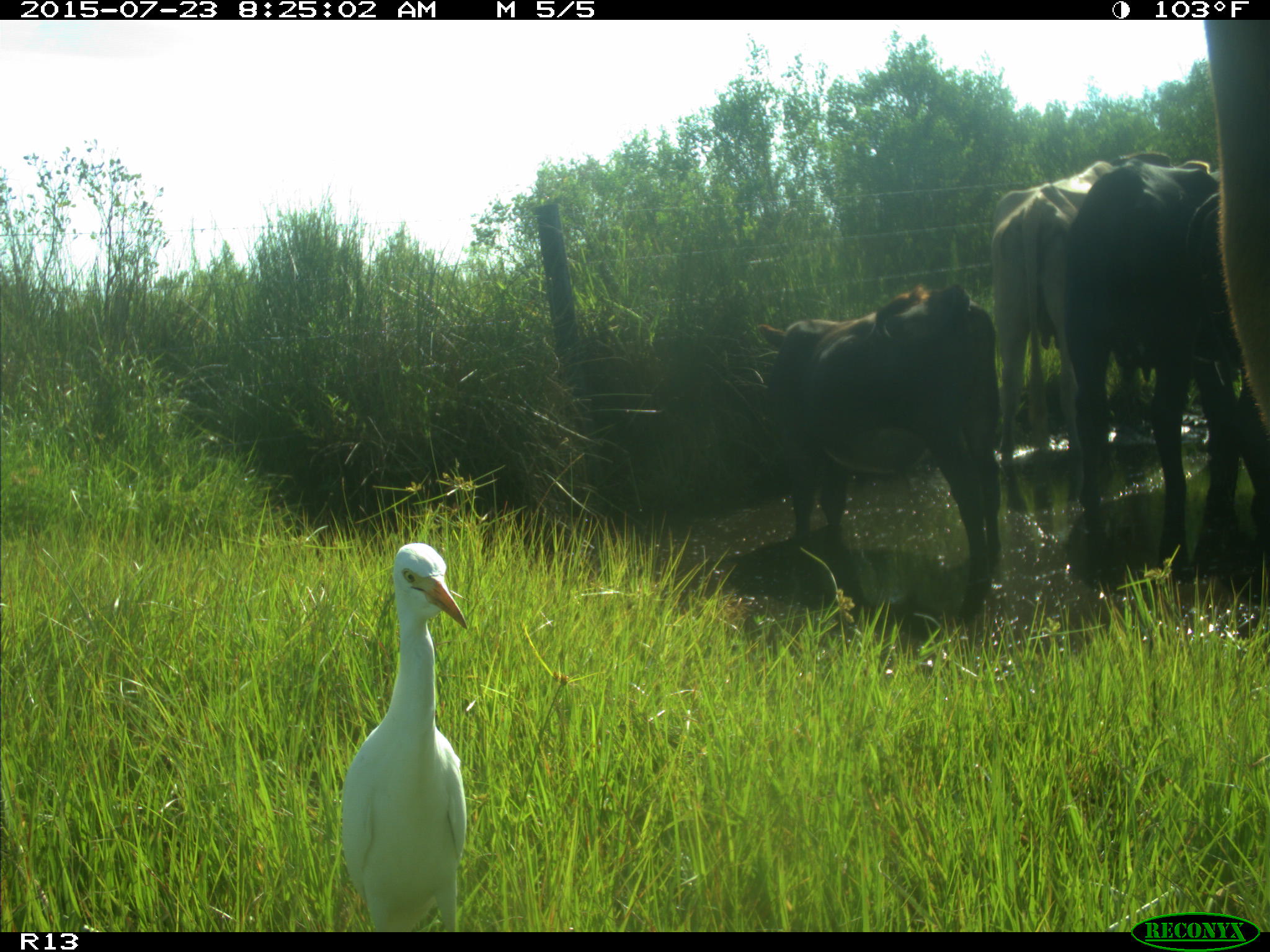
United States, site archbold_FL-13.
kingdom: Animalia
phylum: Chordata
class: Mammalia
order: Artiodactyla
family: Bovidae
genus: Bos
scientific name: Bos taurus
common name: domestic cow